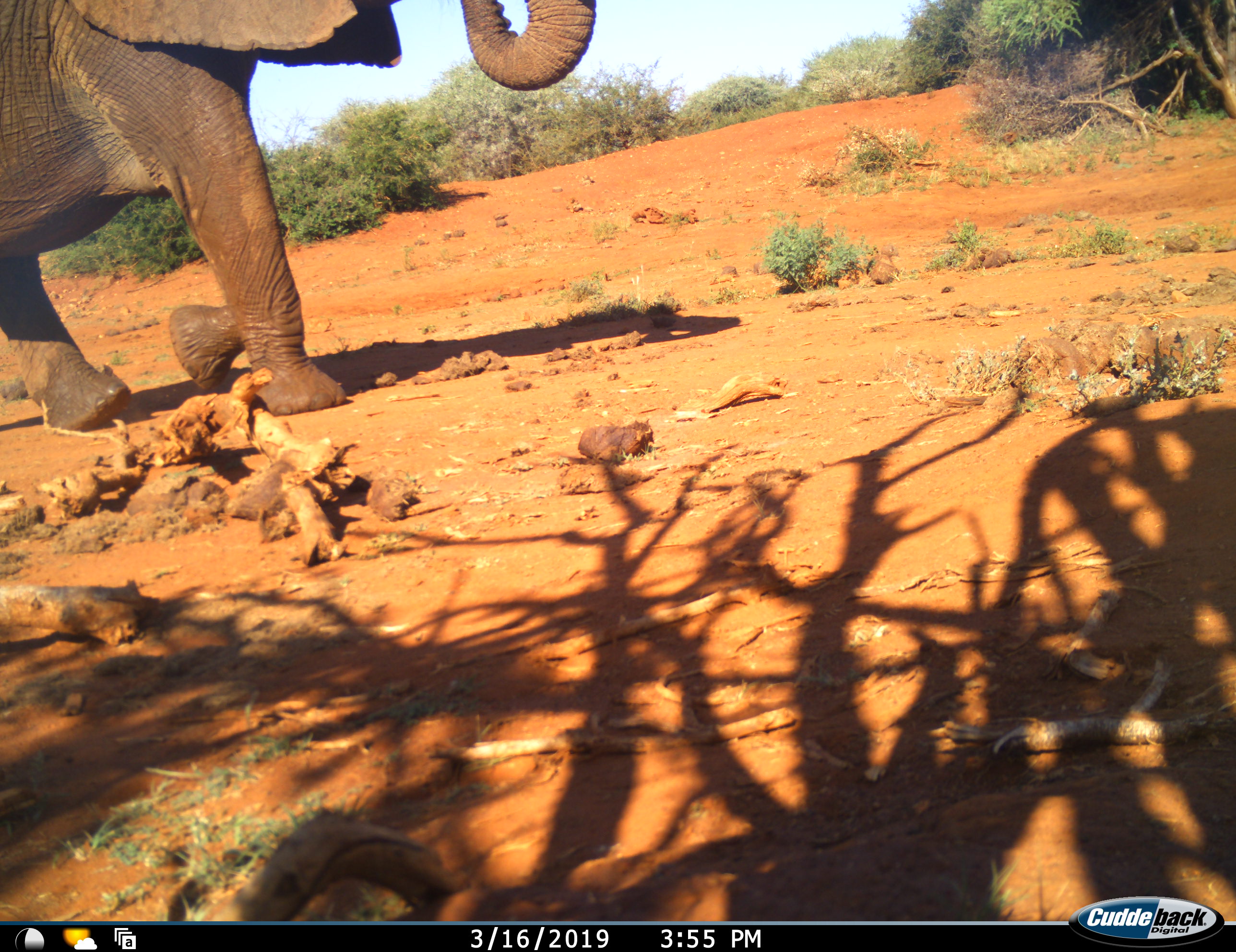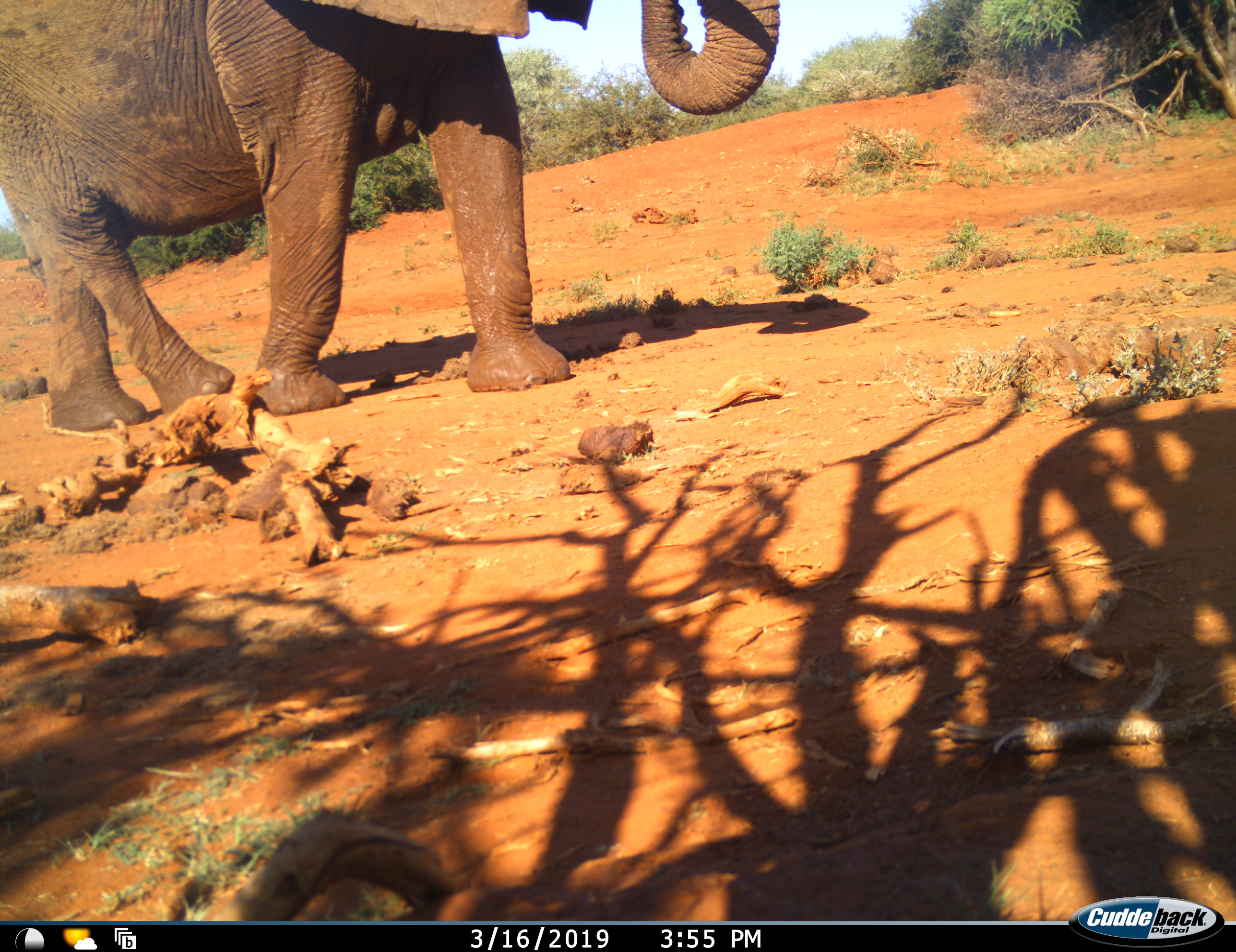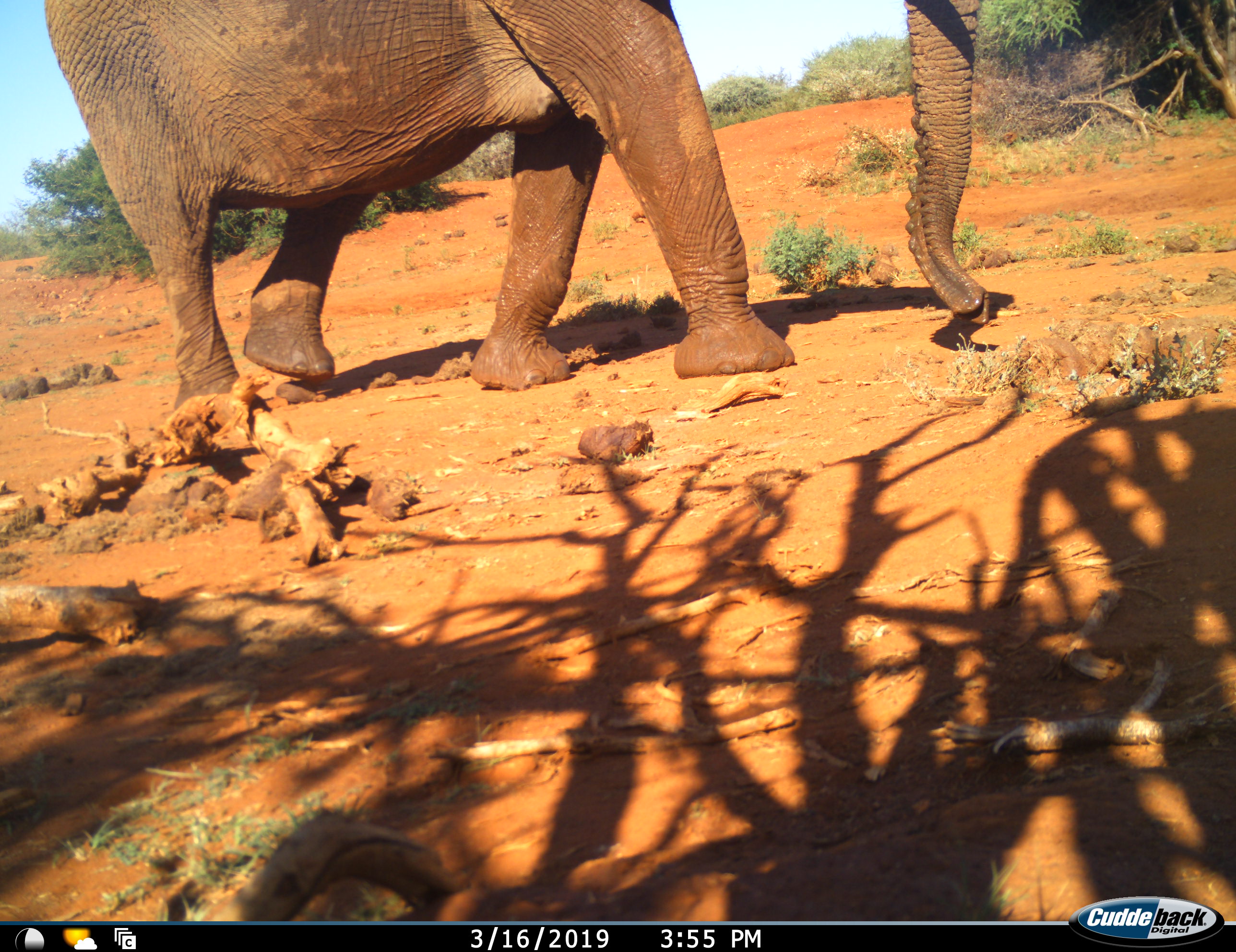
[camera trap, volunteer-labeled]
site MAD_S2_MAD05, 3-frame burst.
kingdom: Animalia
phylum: Chordata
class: Mammalia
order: Proboscidea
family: Elephantidae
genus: Loxodonta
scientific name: Loxodonta africana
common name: african bush elephant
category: elephant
Elephant (african bush elephant) (Loxodonta africana), count 1. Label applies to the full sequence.